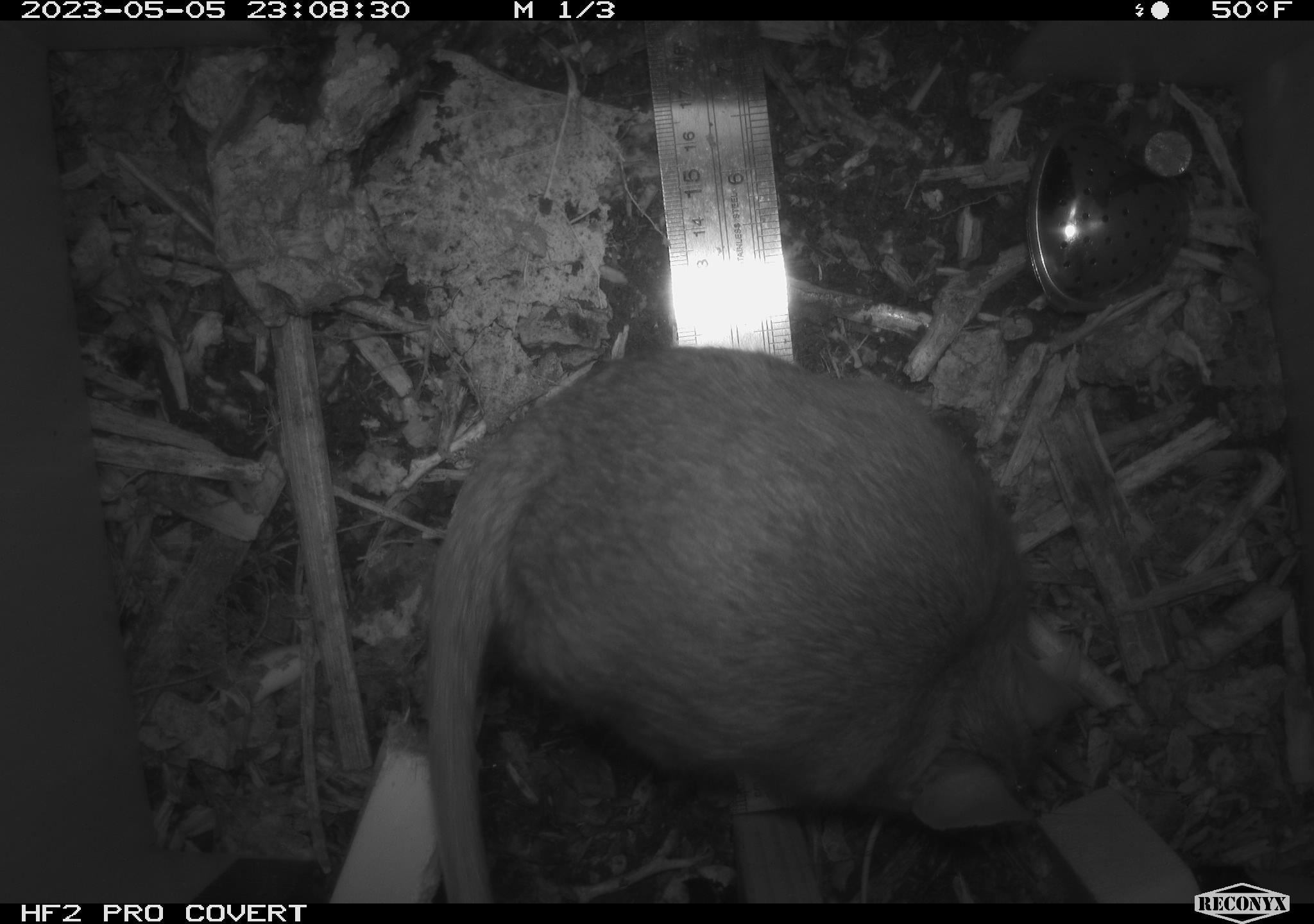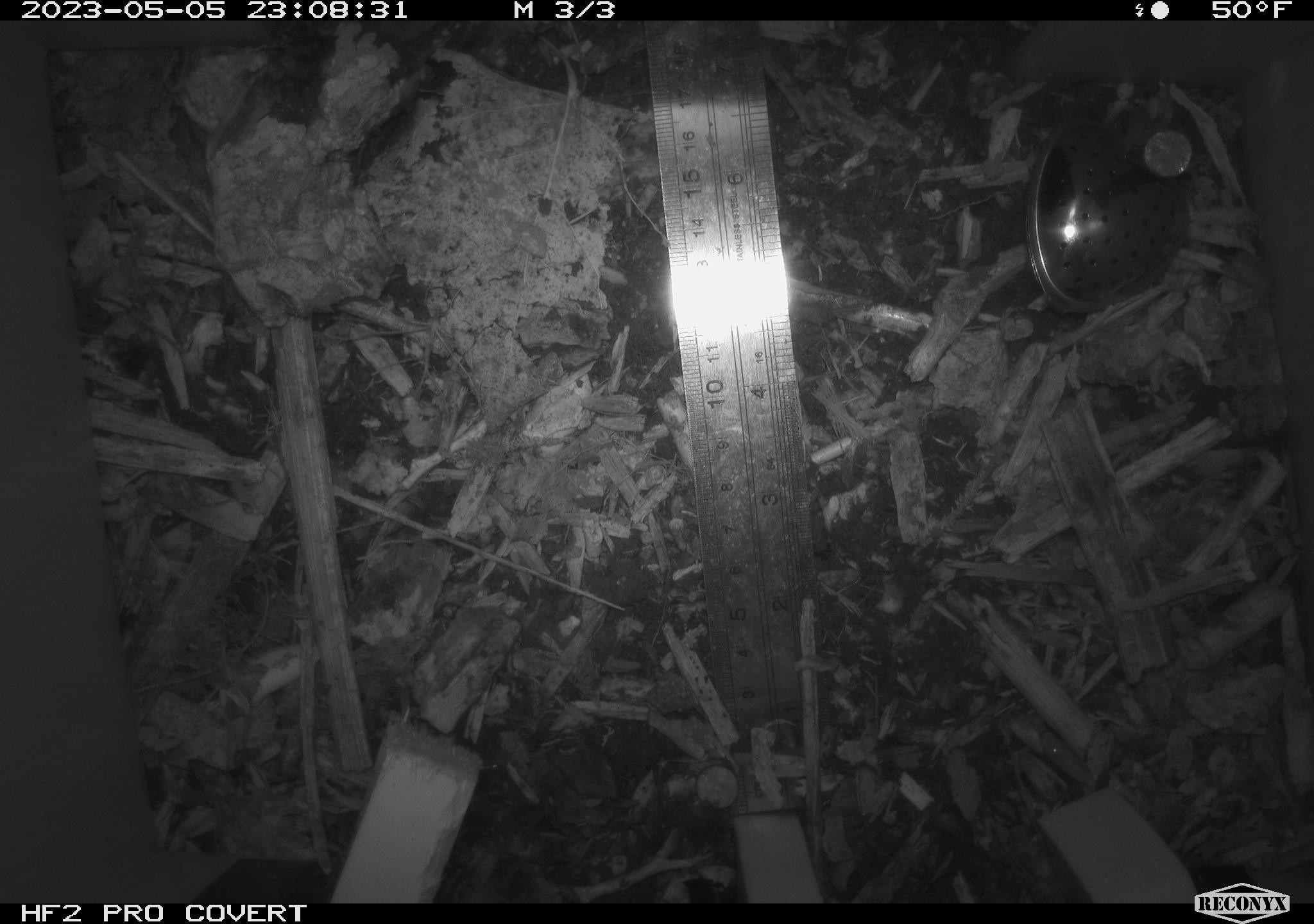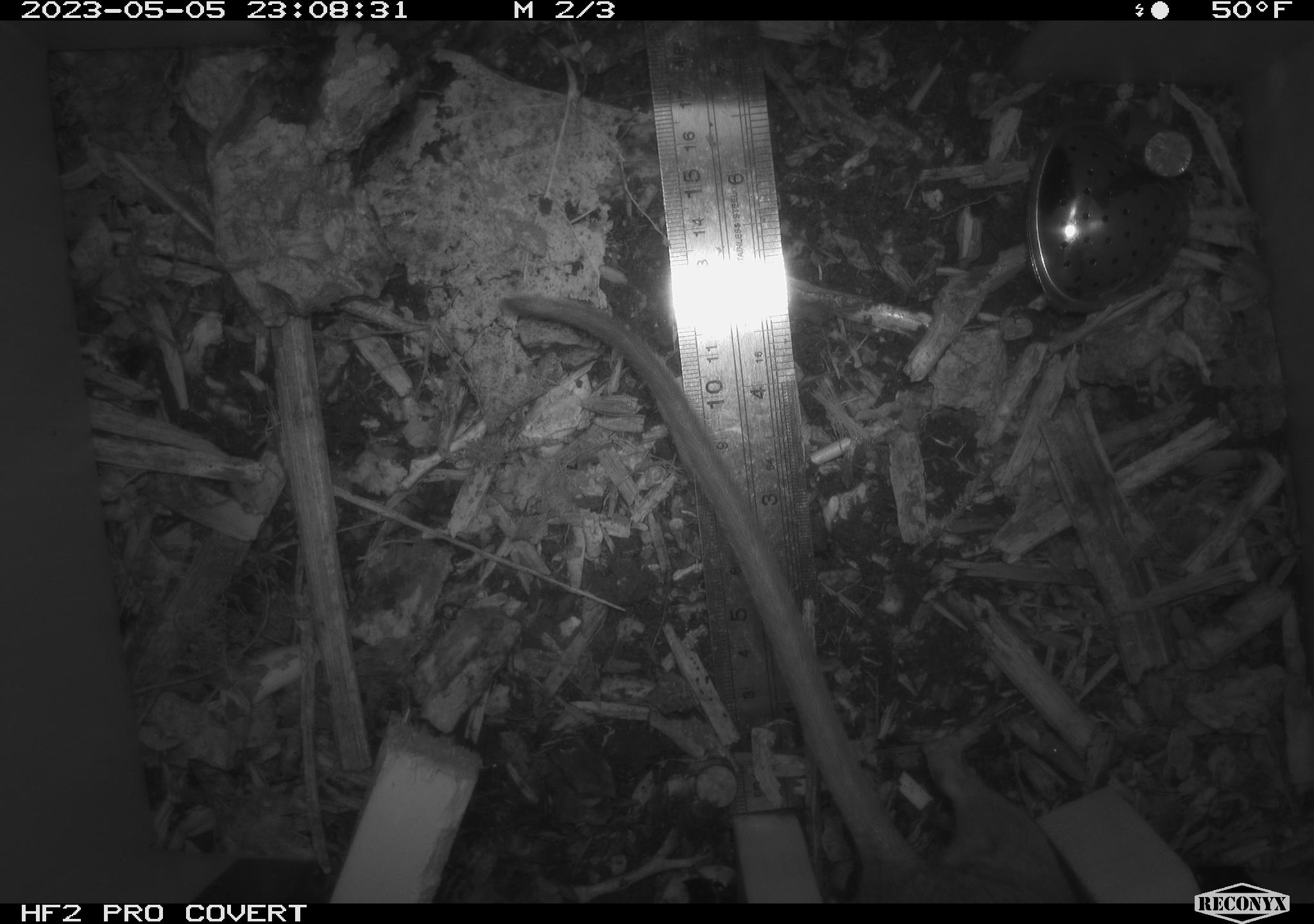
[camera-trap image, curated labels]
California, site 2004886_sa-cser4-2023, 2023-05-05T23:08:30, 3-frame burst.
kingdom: Animalia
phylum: Chordata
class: Mammalia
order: Rodentia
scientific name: Rodentia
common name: mouse species